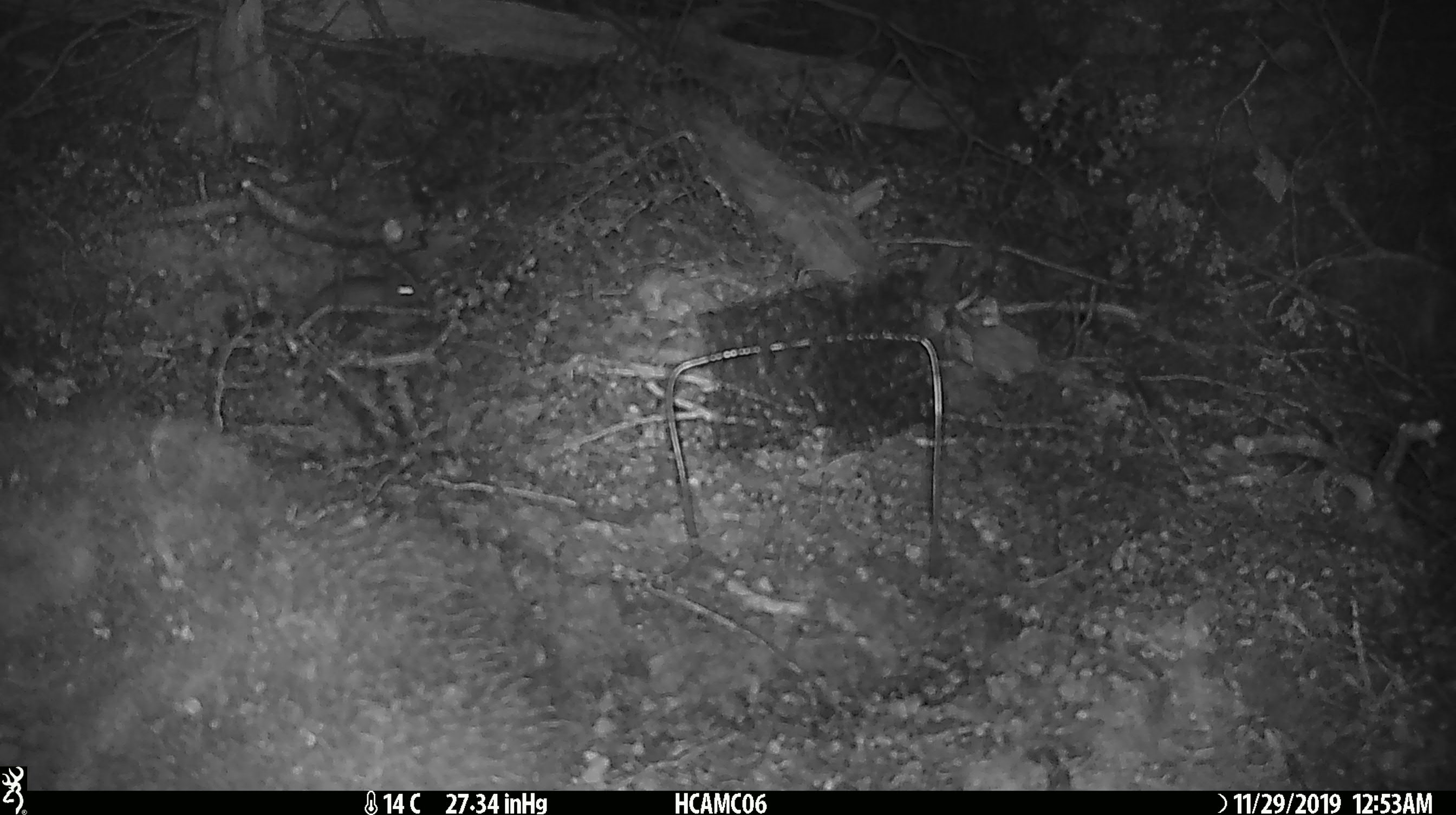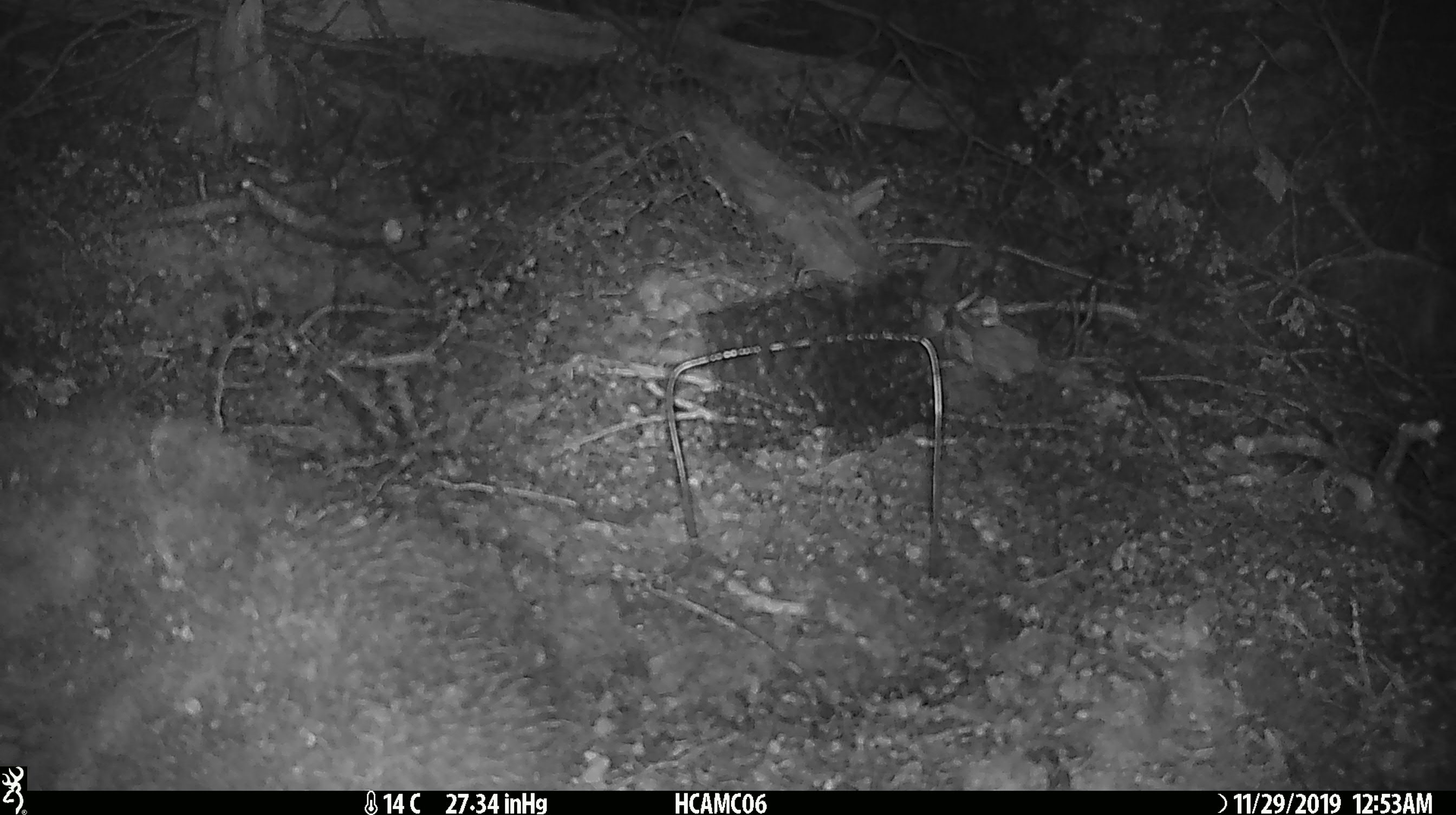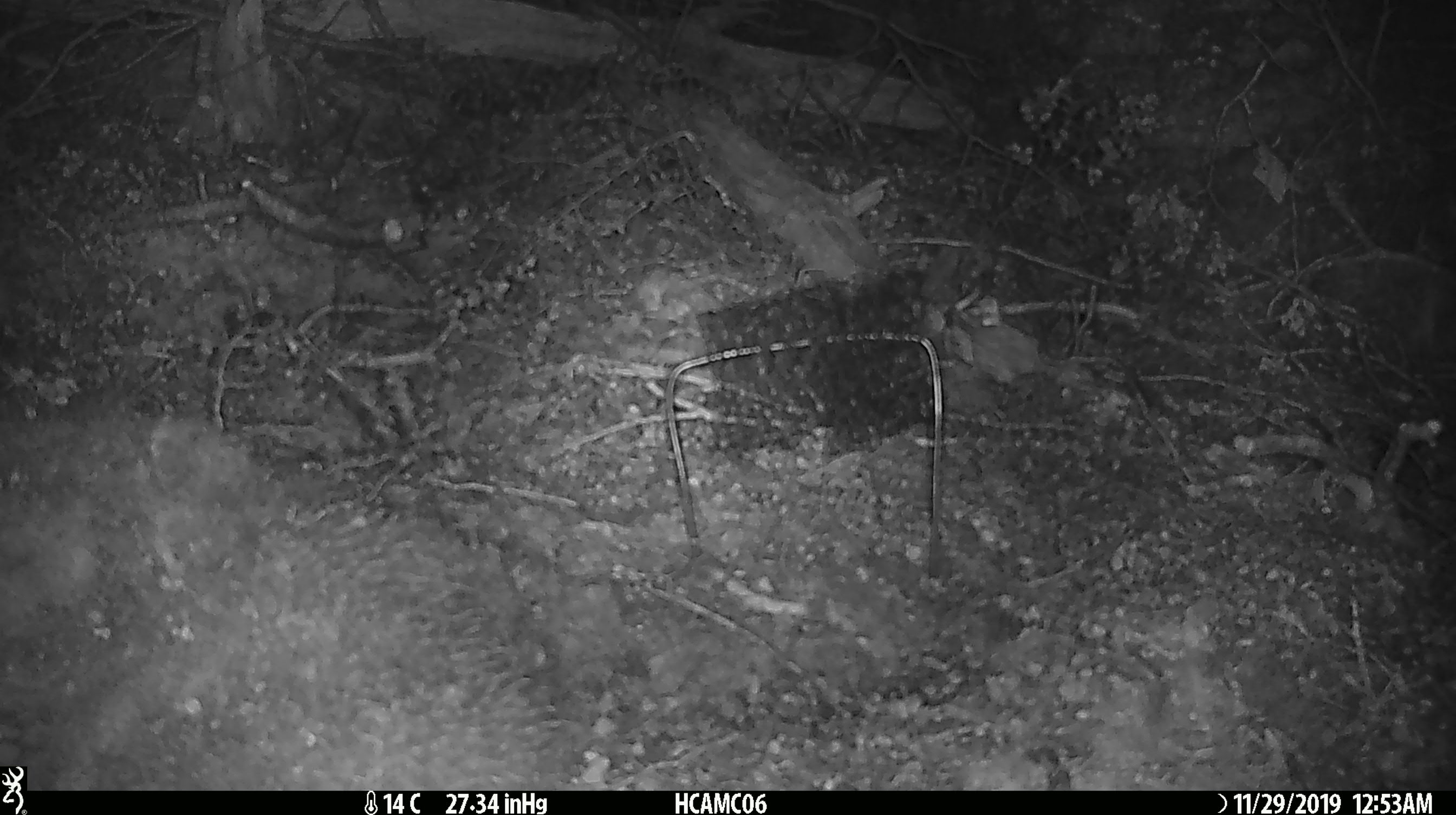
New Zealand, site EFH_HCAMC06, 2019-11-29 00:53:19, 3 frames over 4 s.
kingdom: Animalia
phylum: Chordata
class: Mammalia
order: Rodentia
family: Muridae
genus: Mus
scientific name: Mus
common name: mouse